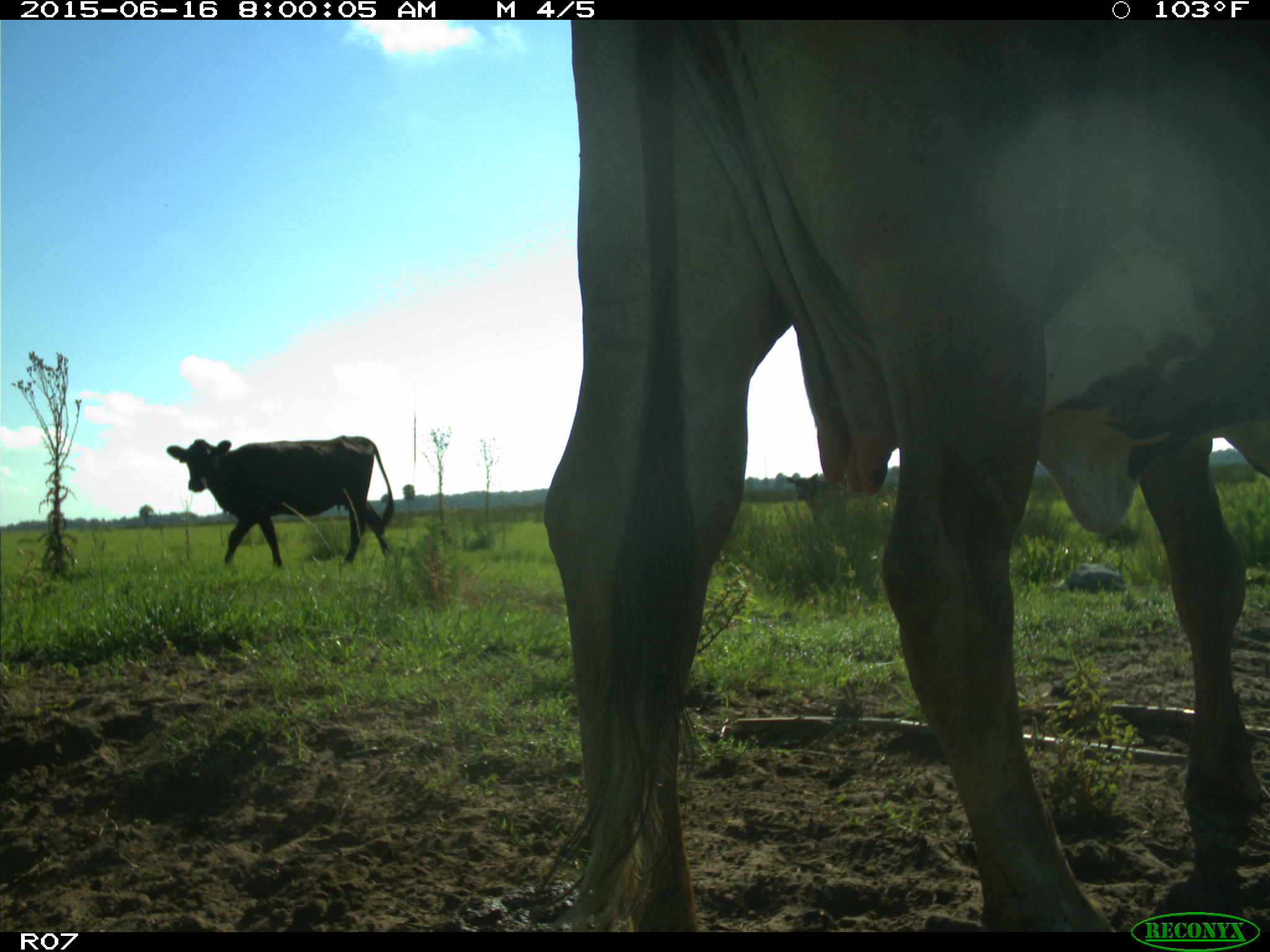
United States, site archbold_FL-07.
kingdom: Animalia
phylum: Chordata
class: Mammalia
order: Artiodactyla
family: Bovidae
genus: Bos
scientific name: Bos taurus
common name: domestic cow